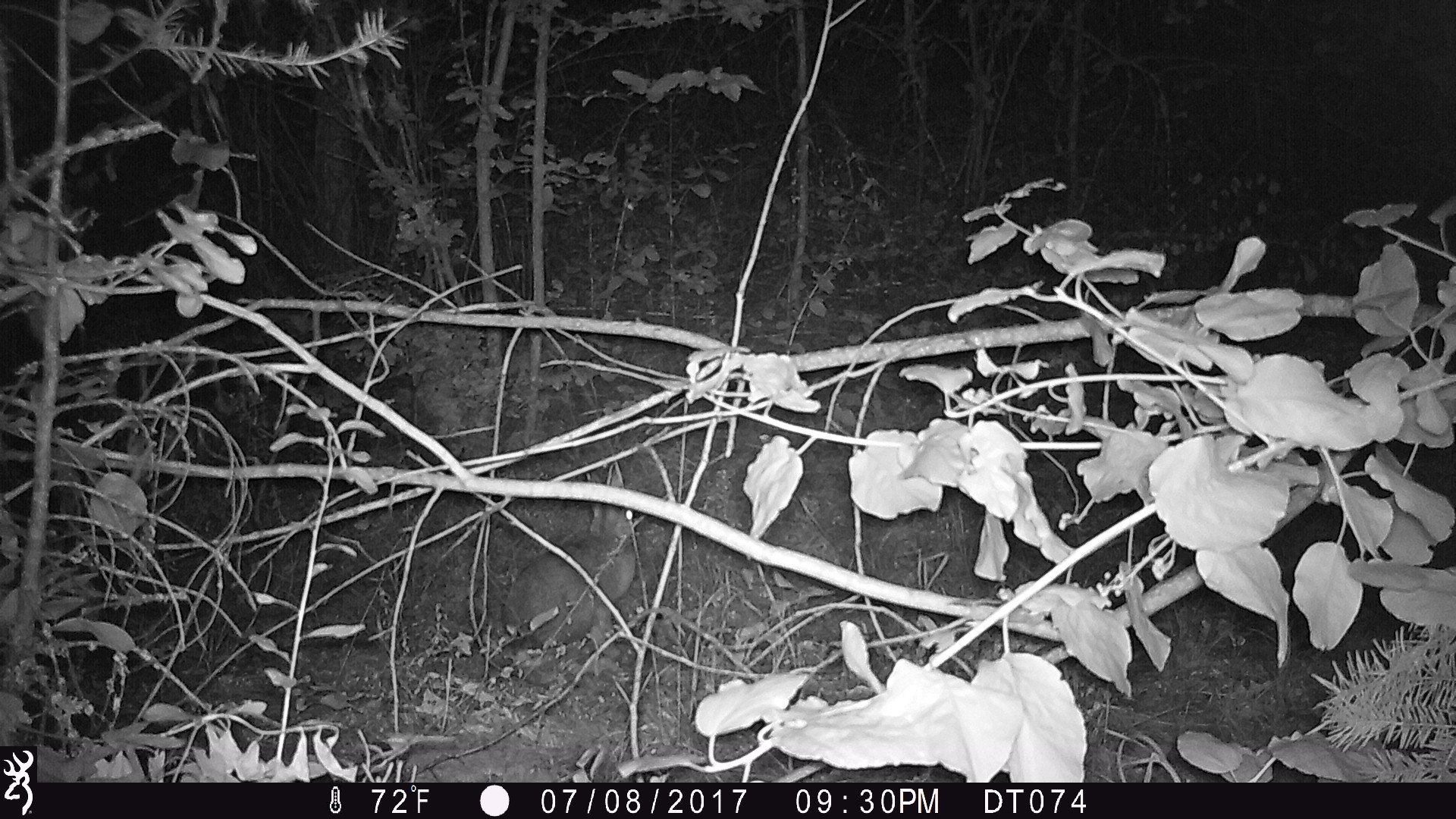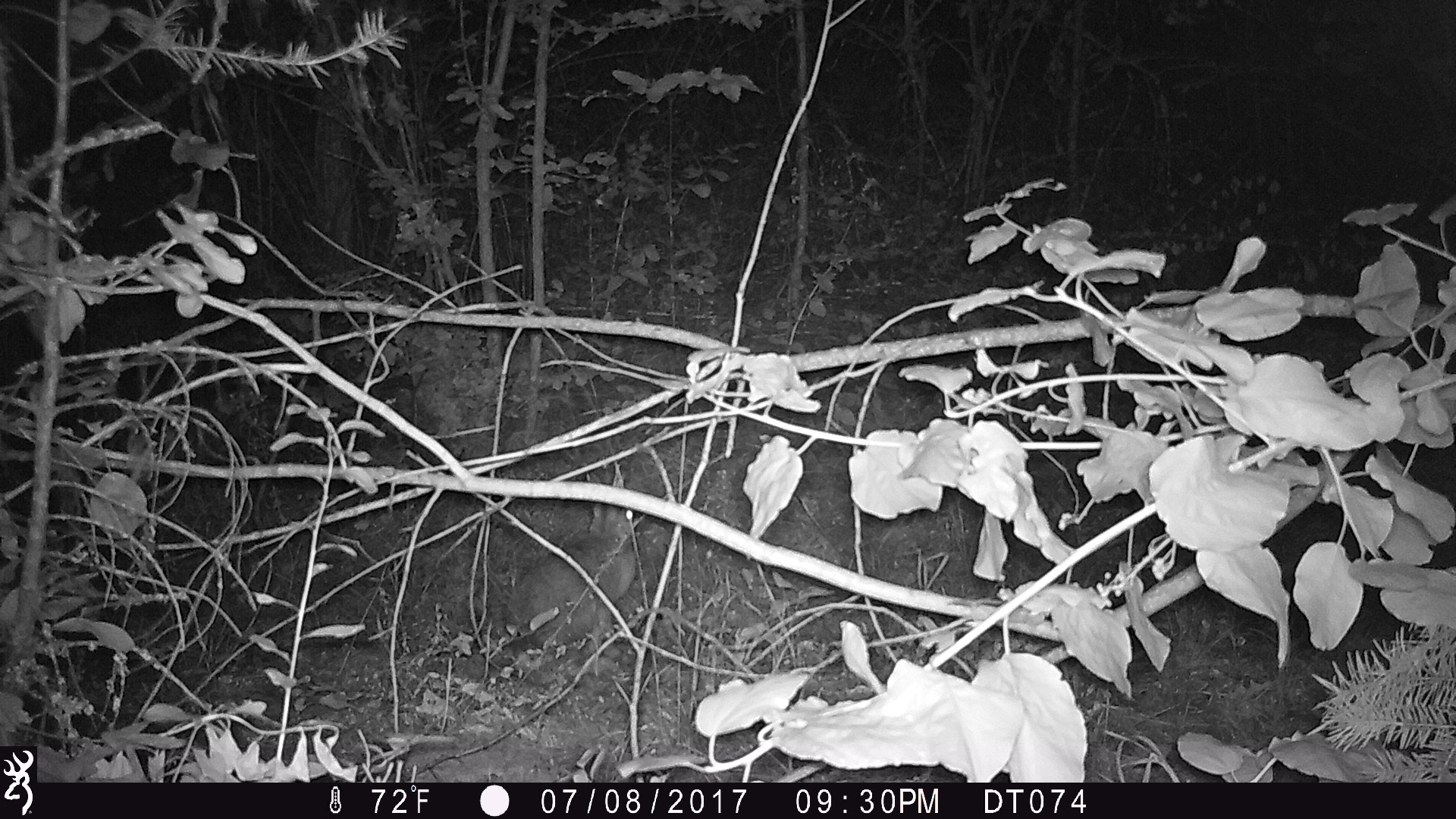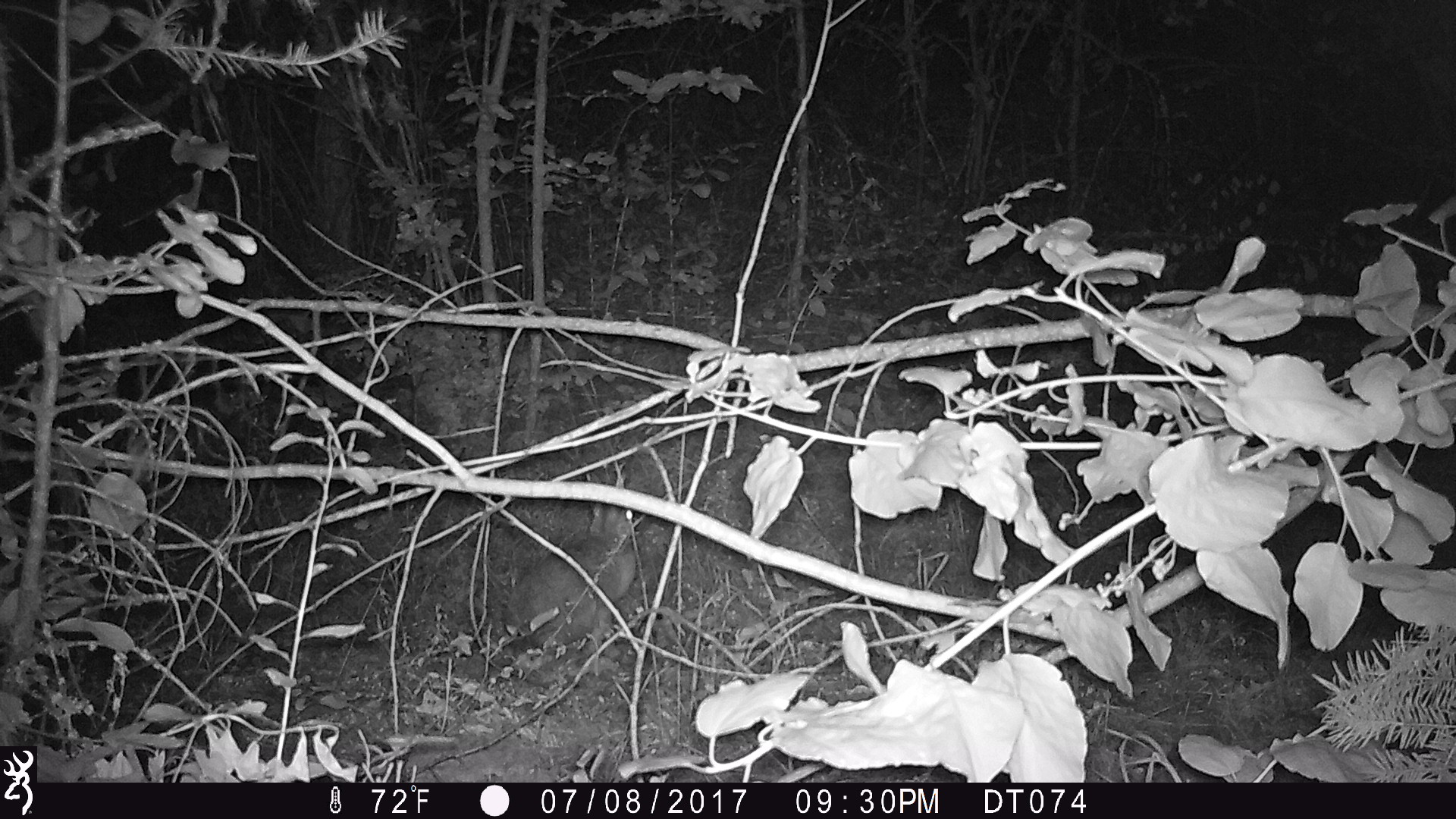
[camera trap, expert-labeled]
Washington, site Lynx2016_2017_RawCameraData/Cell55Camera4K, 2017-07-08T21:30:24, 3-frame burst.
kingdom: Animalia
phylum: Chordata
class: Mammalia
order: Lagomorpha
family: Leporidae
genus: Lepus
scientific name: Lepus americanus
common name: snowshoe hare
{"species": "Lepus americanus (snowshoe hare)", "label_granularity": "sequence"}